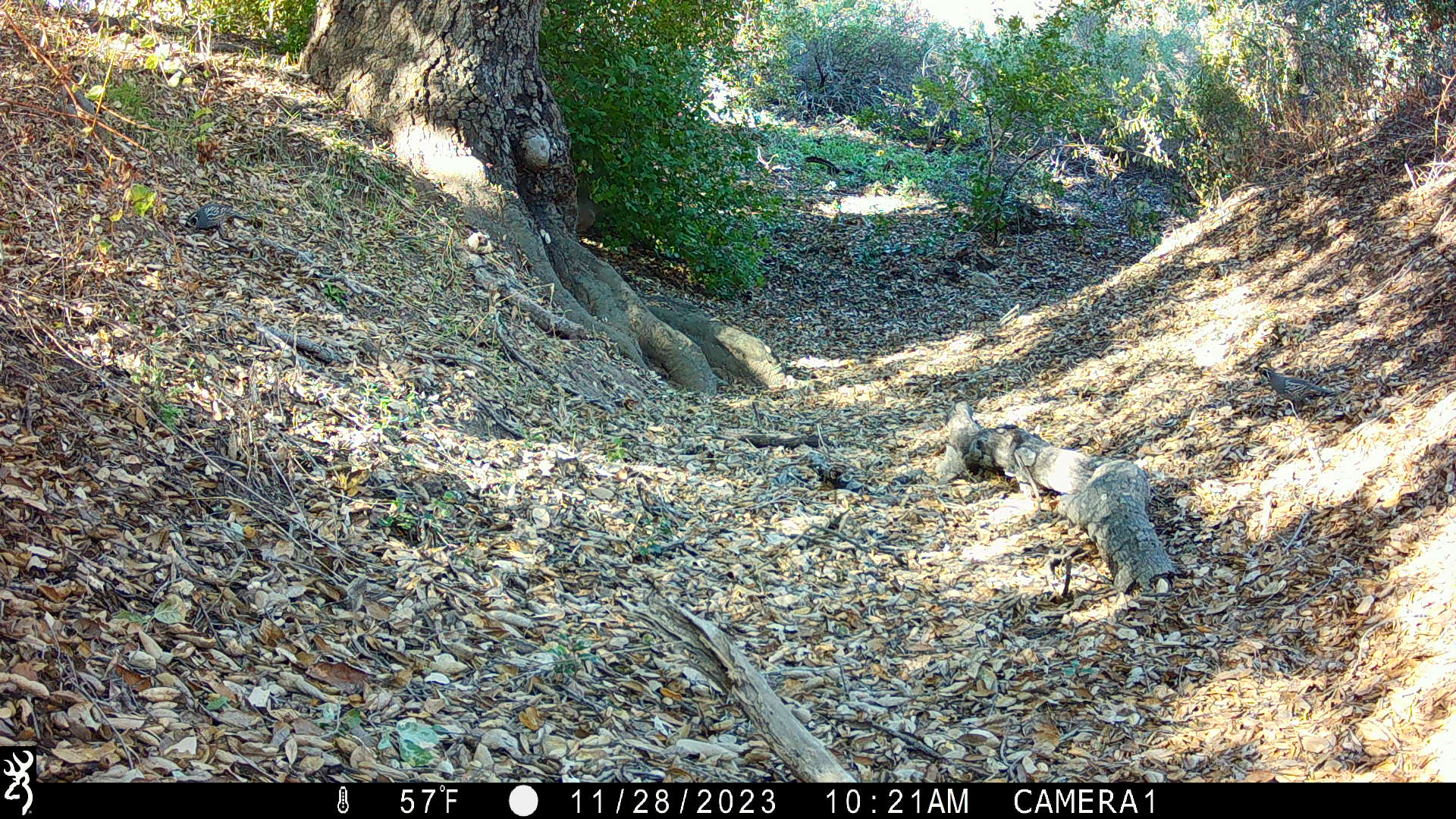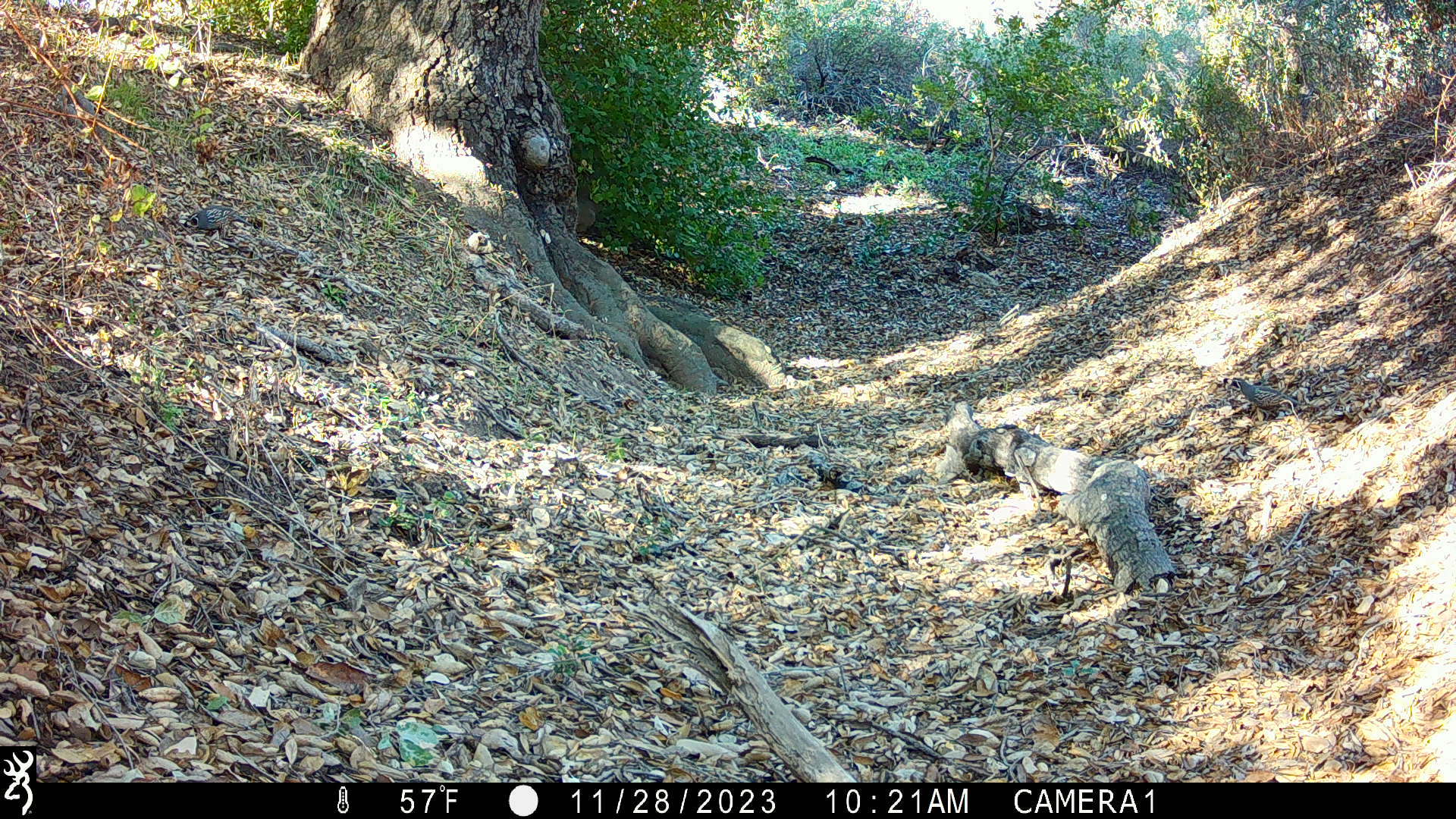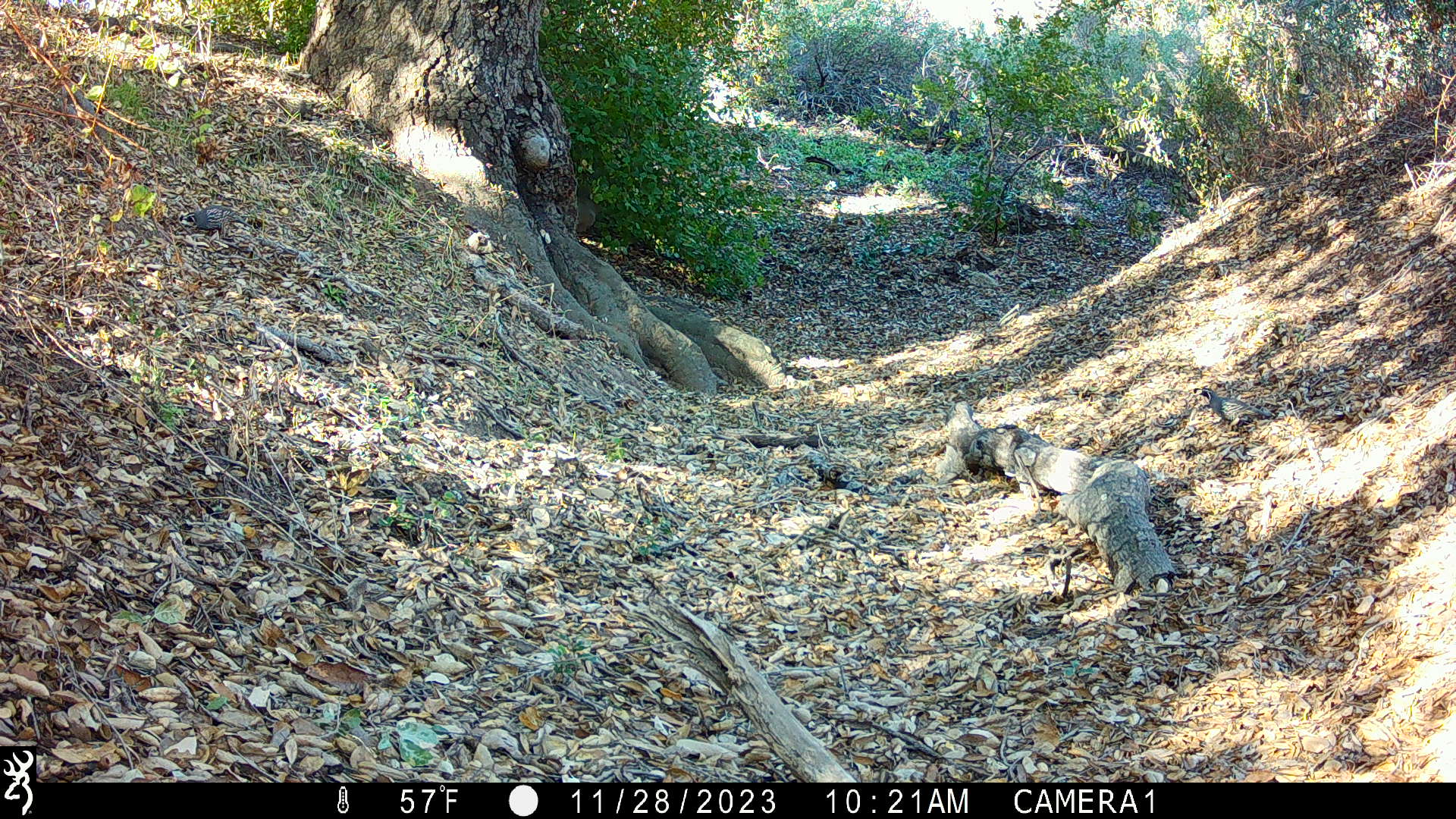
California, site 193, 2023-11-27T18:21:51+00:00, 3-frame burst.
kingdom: Animalia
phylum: Chordata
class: Aves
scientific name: Aves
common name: bird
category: unknown bird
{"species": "unknown bird (bird) (Aves)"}